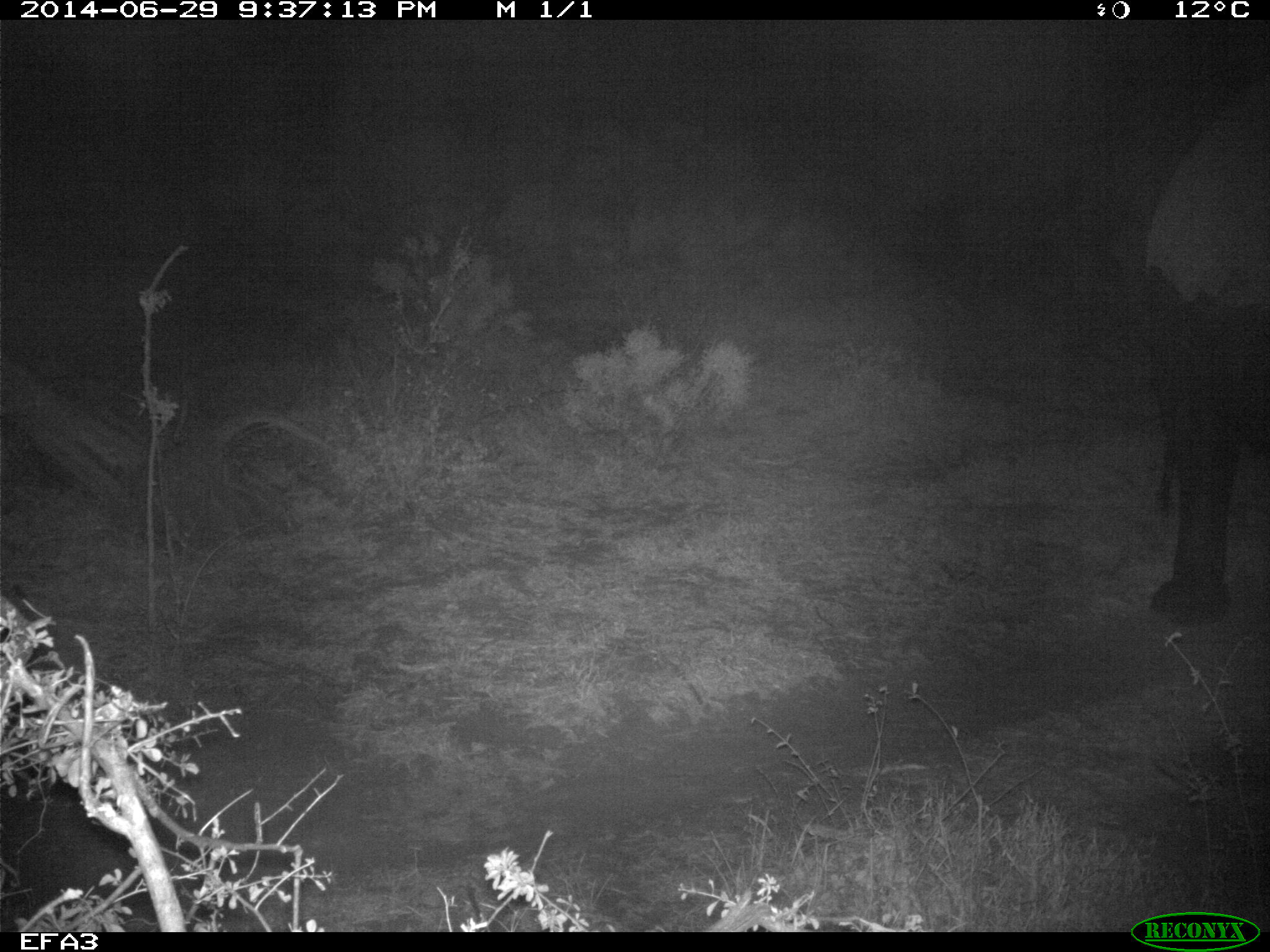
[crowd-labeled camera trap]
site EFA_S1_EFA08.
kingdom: Animalia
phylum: Chordata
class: Mammalia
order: Proboscidea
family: Elephantidae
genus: Loxodonta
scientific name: Loxodonta africana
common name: african bush elephant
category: elephant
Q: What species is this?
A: Elephant (african bush elephant) (Loxodonta africana).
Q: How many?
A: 1.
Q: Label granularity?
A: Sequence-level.